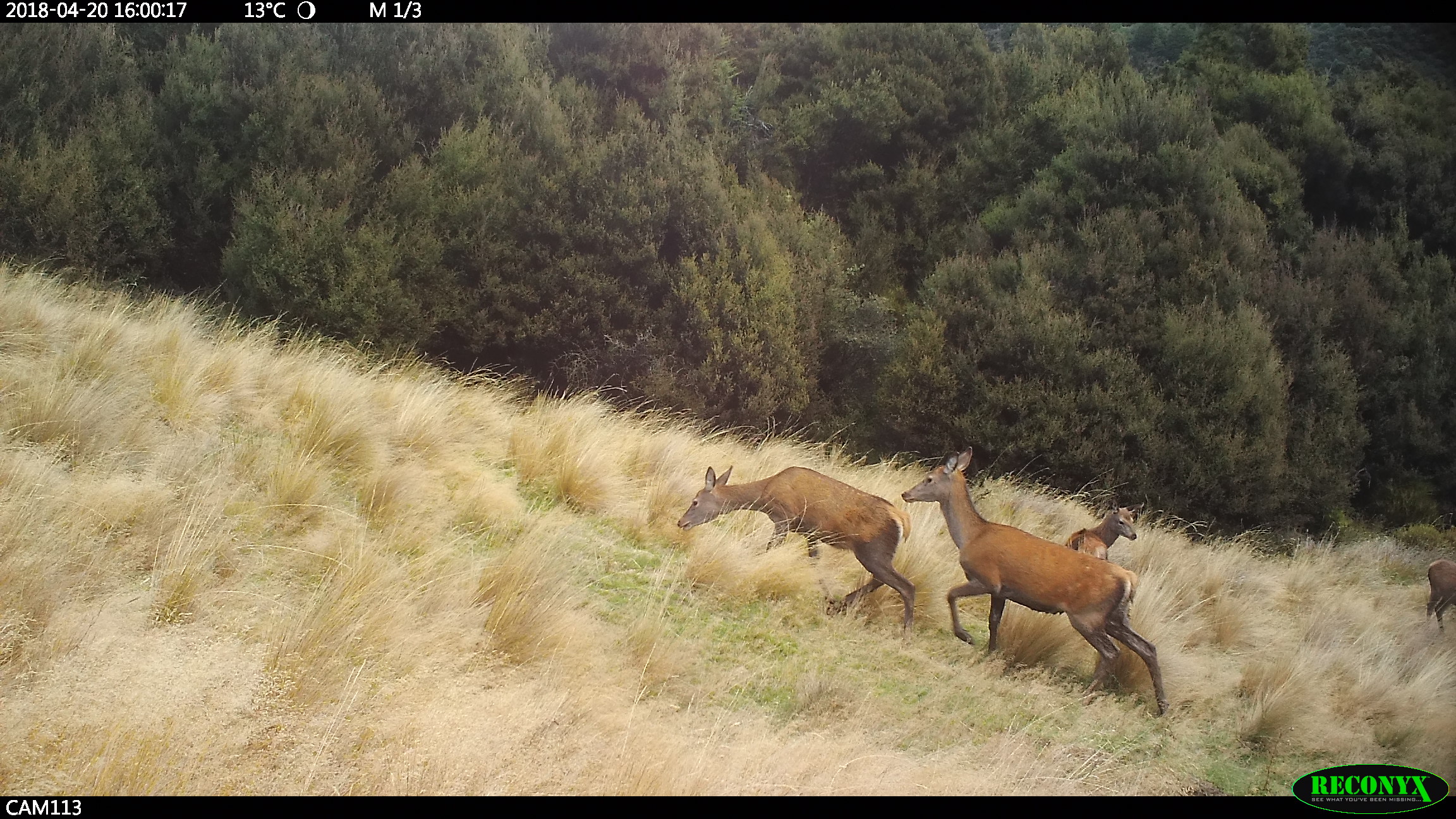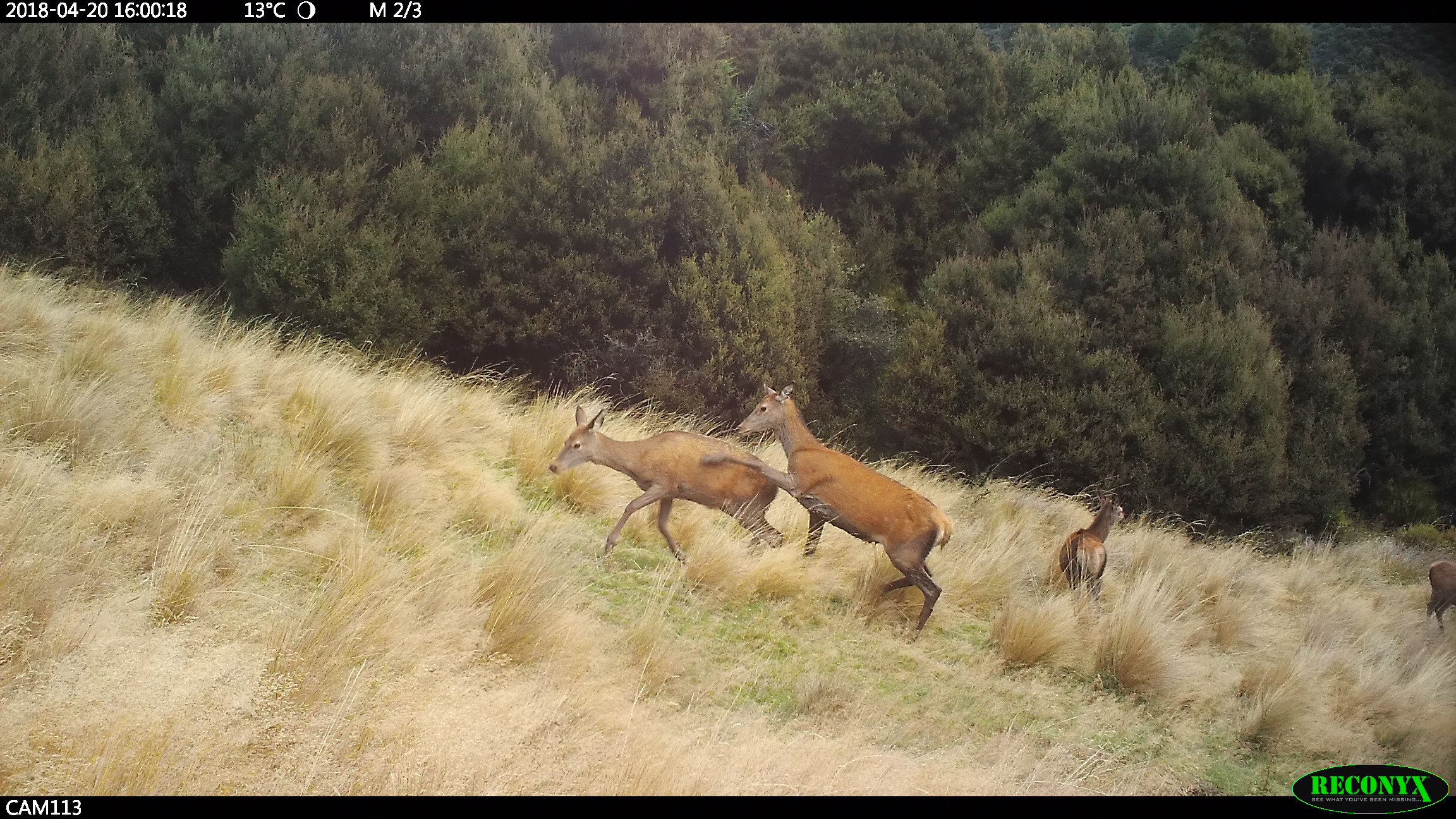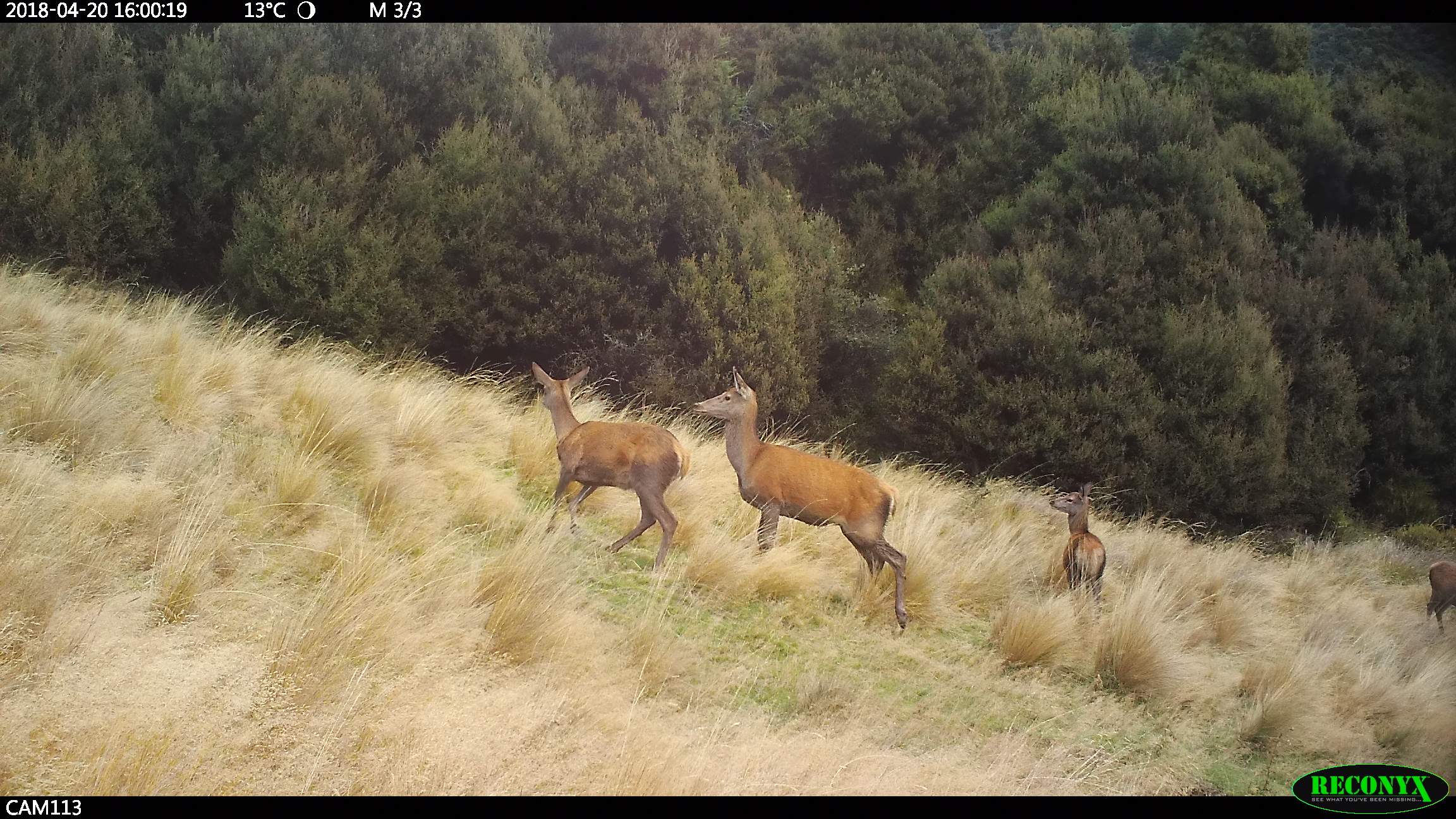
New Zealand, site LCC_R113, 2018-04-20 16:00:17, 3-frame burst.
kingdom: Animalia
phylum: Chordata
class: Mammalia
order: Artiodactyla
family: Cervidae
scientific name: Cervidae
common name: deer